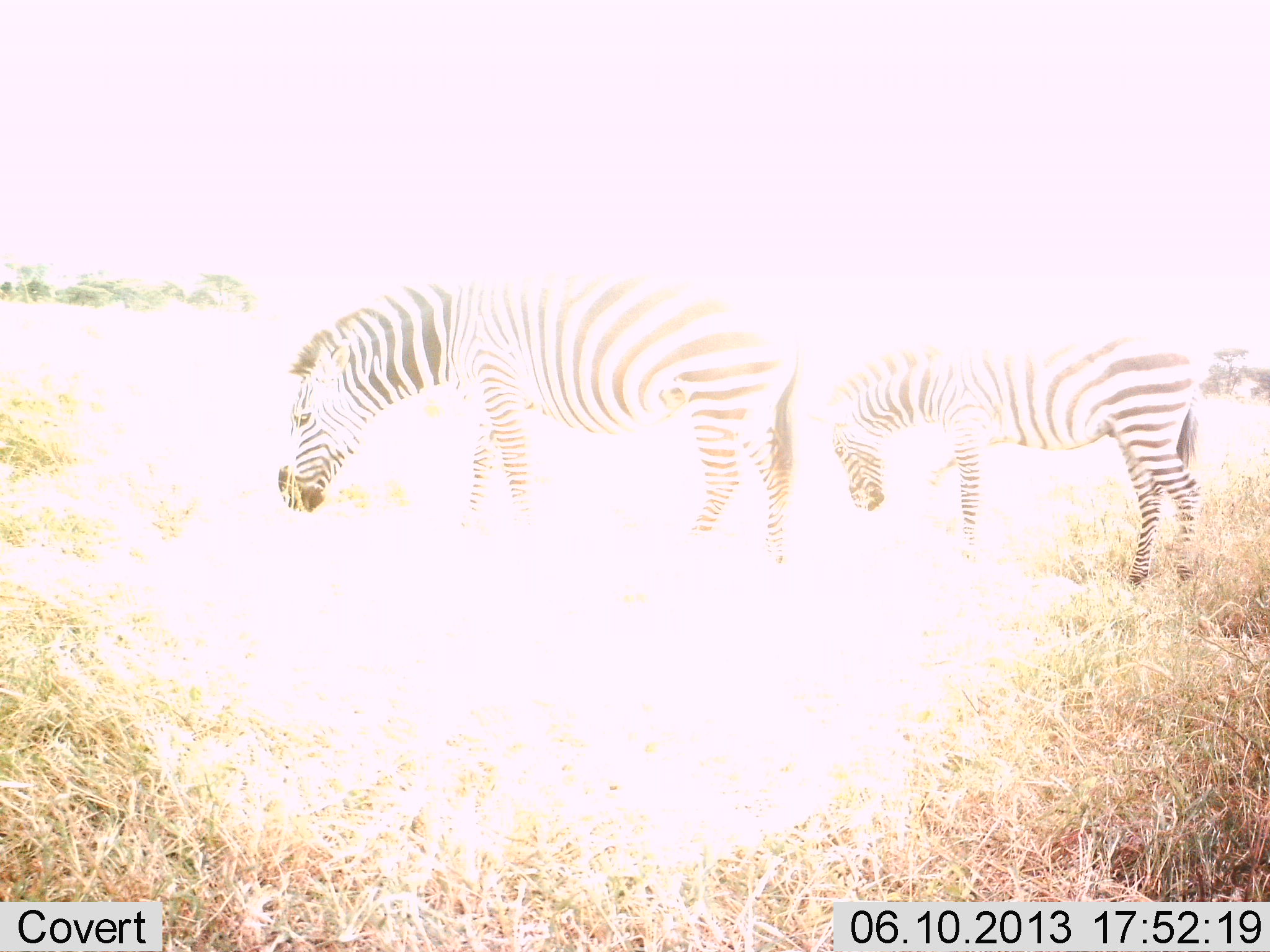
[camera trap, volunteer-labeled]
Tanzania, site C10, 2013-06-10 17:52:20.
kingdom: Animalia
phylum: Chordata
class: Mammalia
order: Perissodactyla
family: Equidae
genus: Equus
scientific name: Equus quagga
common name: plains zebra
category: zebra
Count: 2.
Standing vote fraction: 60%.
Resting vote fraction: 0%.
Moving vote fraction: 0%.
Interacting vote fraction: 0%.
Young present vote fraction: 0%.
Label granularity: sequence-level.